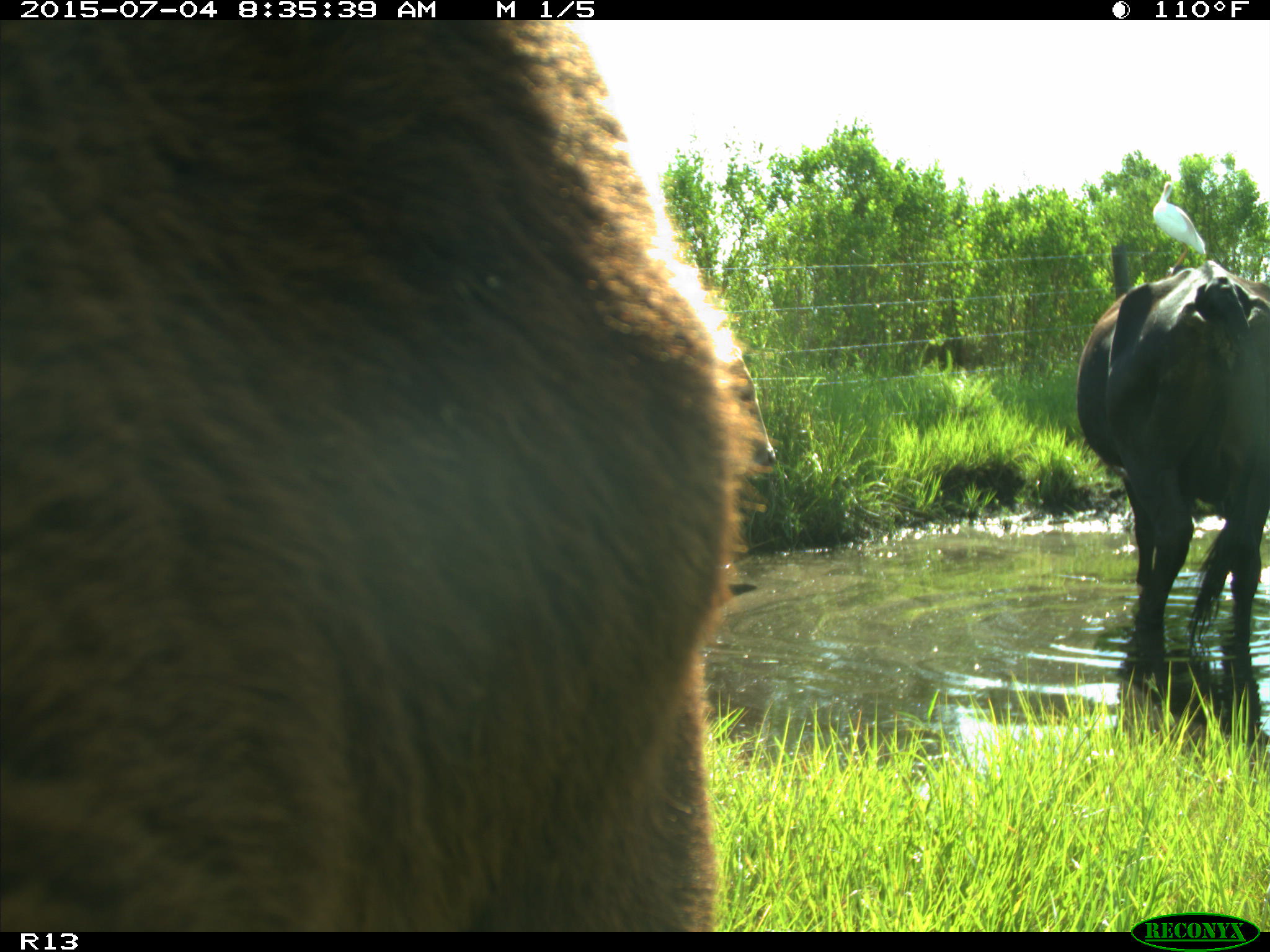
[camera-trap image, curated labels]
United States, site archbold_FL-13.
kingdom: Animalia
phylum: Chordata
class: Mammalia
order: Artiodactyla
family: Bovidae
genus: Bos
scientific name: Bos taurus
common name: domestic cow